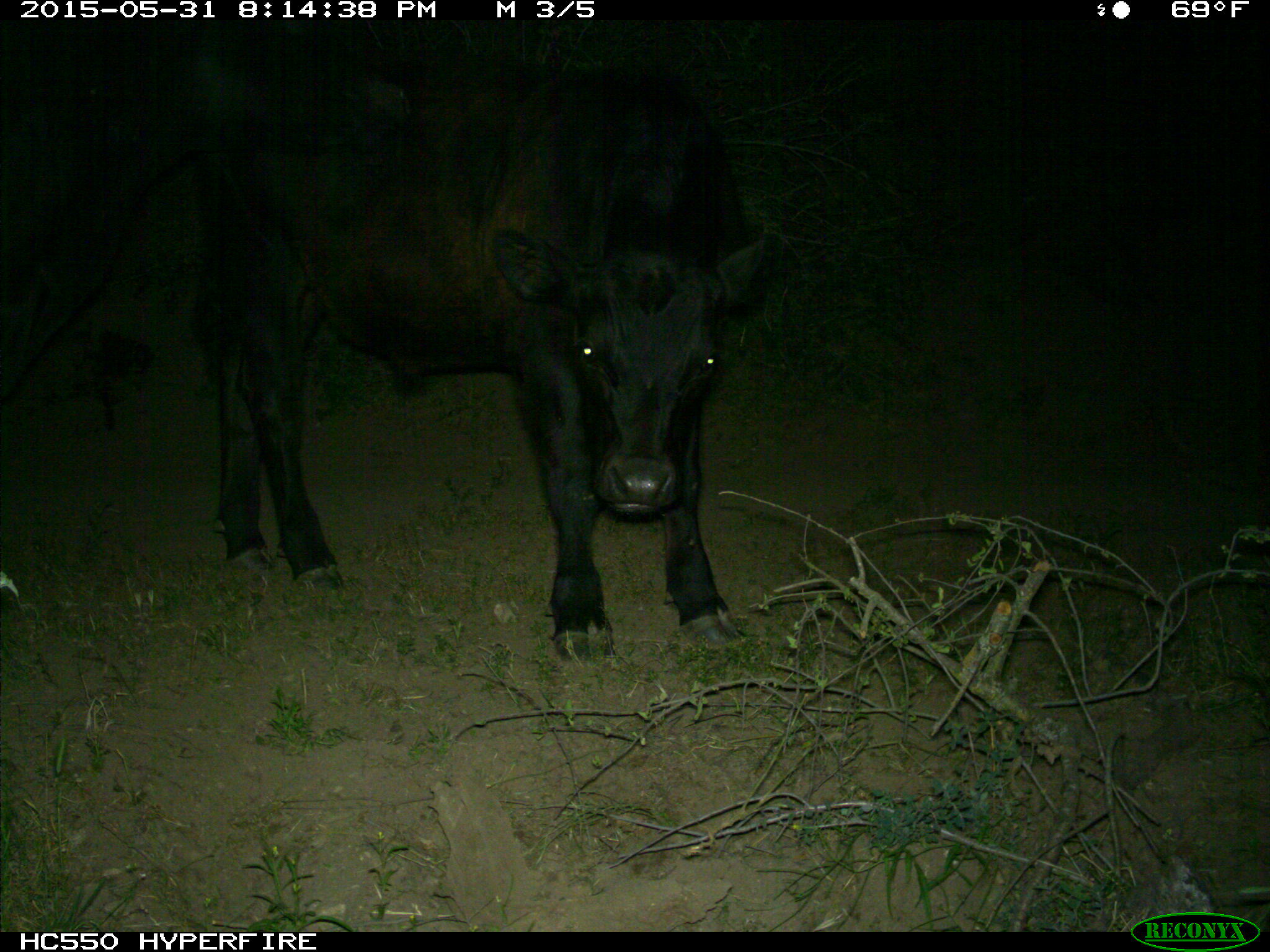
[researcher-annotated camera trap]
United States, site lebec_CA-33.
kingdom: Animalia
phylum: Chordata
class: Mammalia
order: Artiodactyla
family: Bovidae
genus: Bos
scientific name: Bos taurus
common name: domestic cow